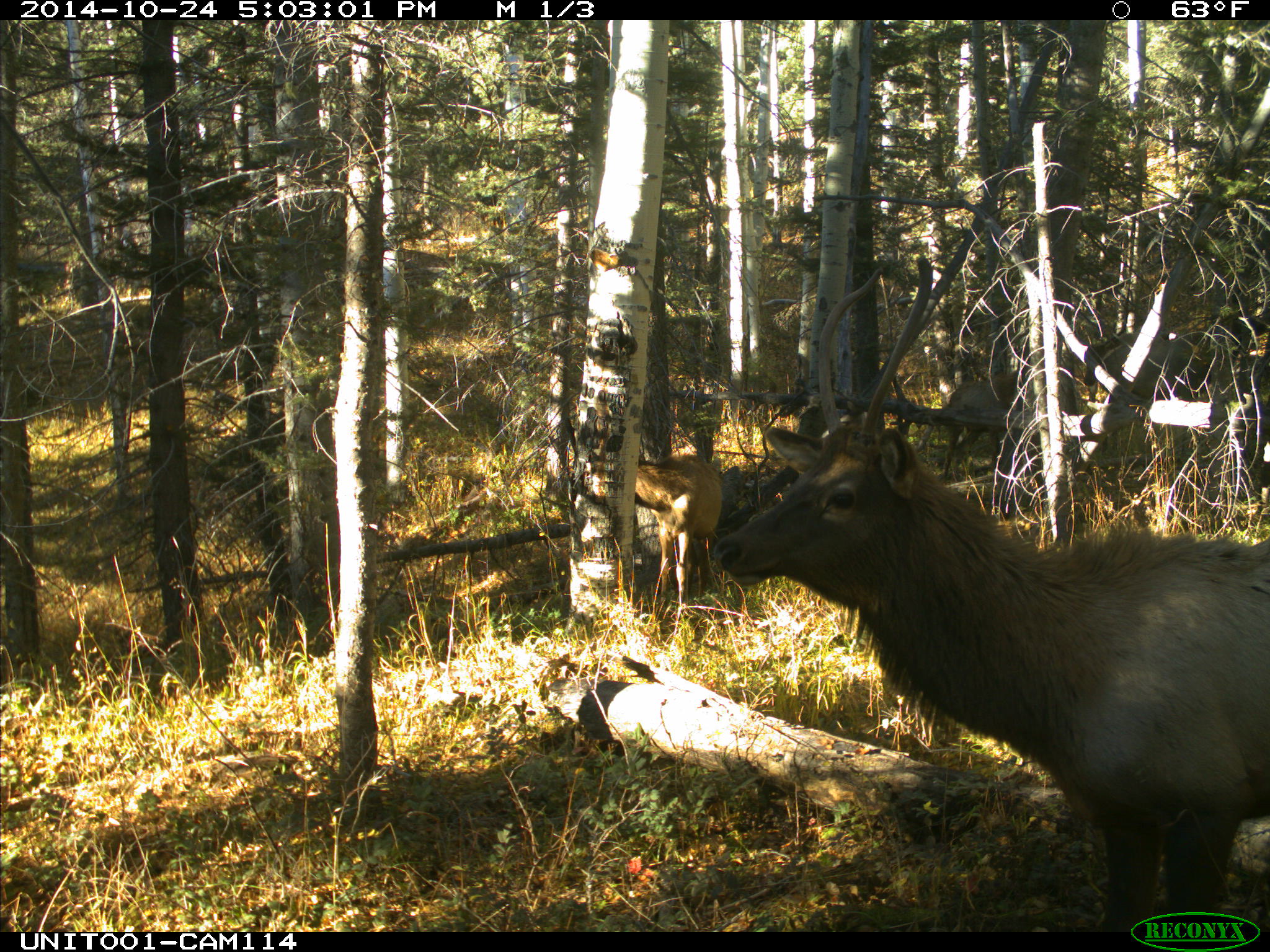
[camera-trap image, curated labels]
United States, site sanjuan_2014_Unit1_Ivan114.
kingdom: Animalia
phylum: Chordata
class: Mammalia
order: Artiodactyla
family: Cervidae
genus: Cervus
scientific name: Cervus elaphus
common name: red deer